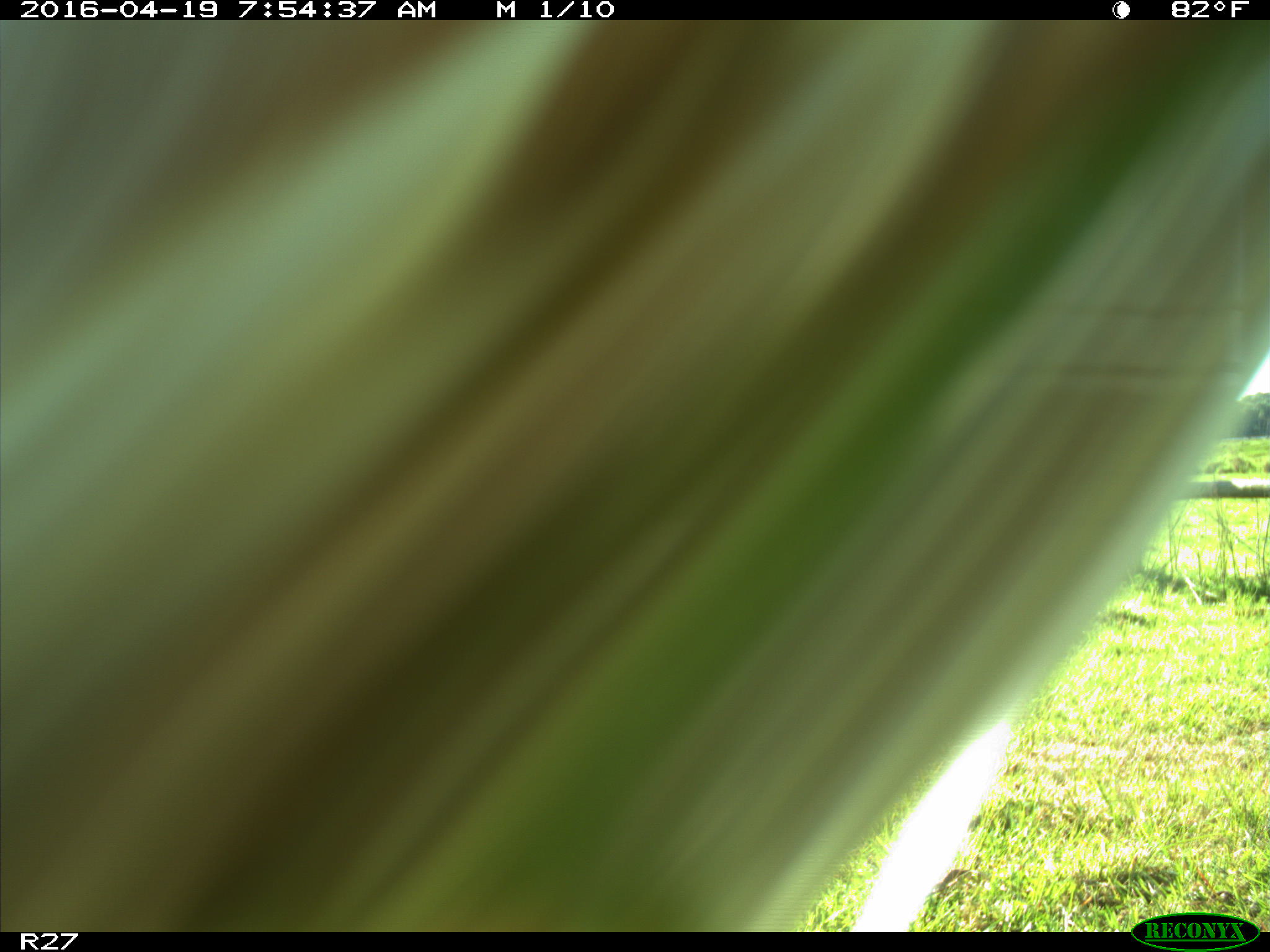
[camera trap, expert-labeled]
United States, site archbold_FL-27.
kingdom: Animalia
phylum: Chordata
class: Mammalia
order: Artiodactyla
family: Bovidae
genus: Bos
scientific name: Bos taurus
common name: domestic cow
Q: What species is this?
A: Bos taurus (domestic cow).